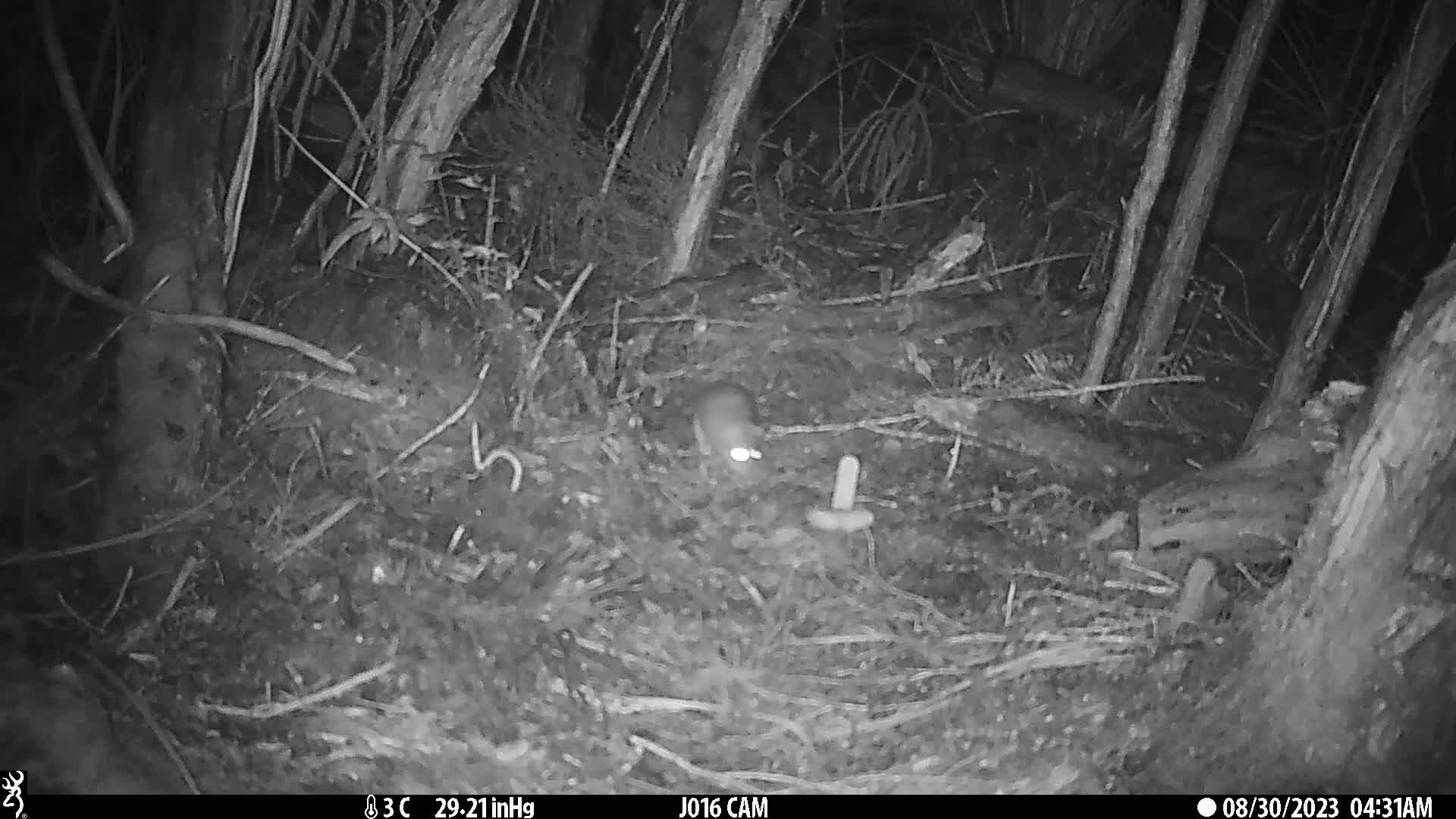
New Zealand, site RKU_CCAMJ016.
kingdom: Animalia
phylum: Chordata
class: Mammalia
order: Rodentia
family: Muridae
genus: Rattus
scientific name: Rattus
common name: rat